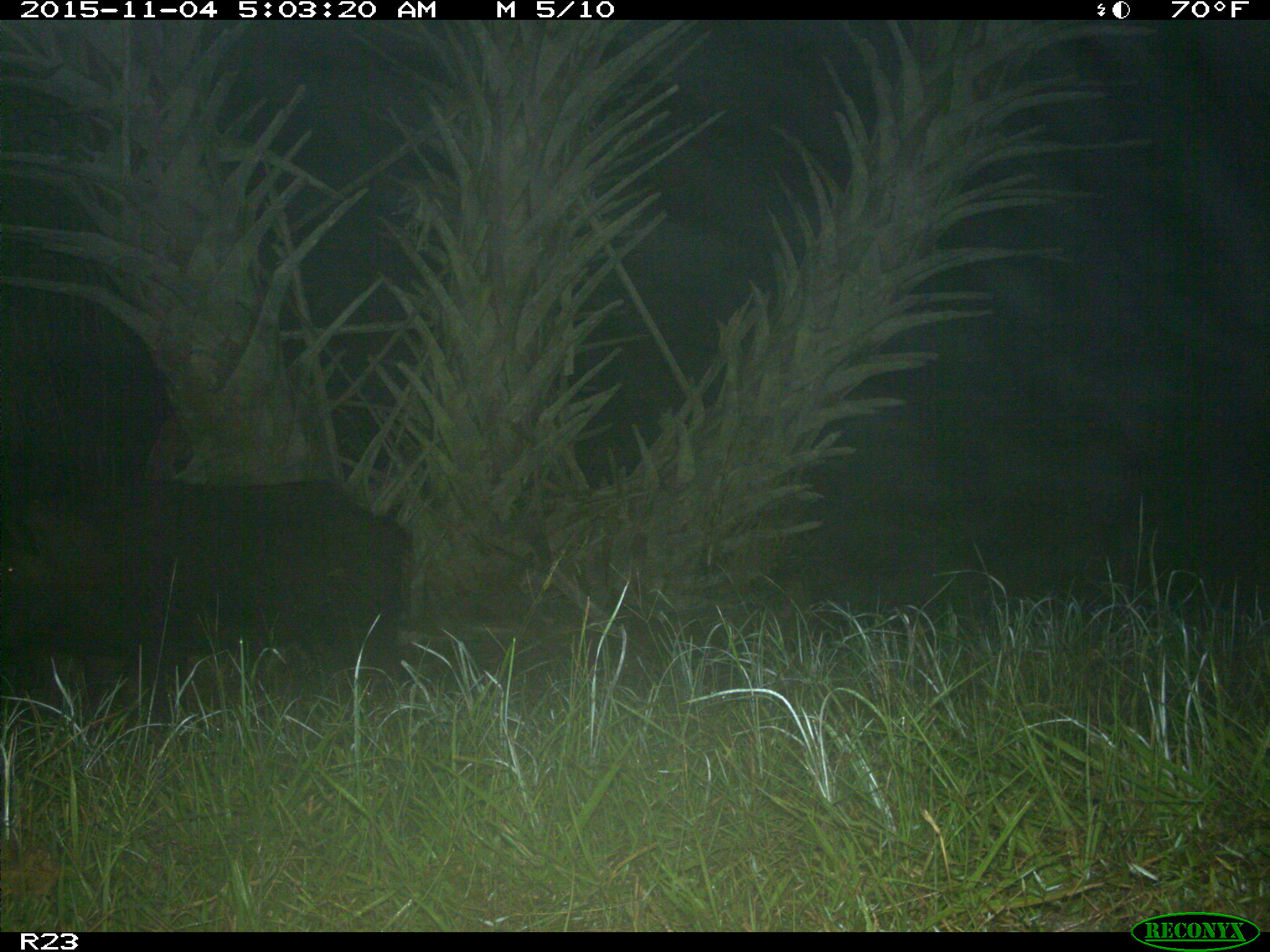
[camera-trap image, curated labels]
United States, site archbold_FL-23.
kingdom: Animalia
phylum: Chordata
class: Mammalia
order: Artiodactyla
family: Suidae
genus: Sus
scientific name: Sus scrofa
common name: wild boar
Sus scrofa (wild boar).